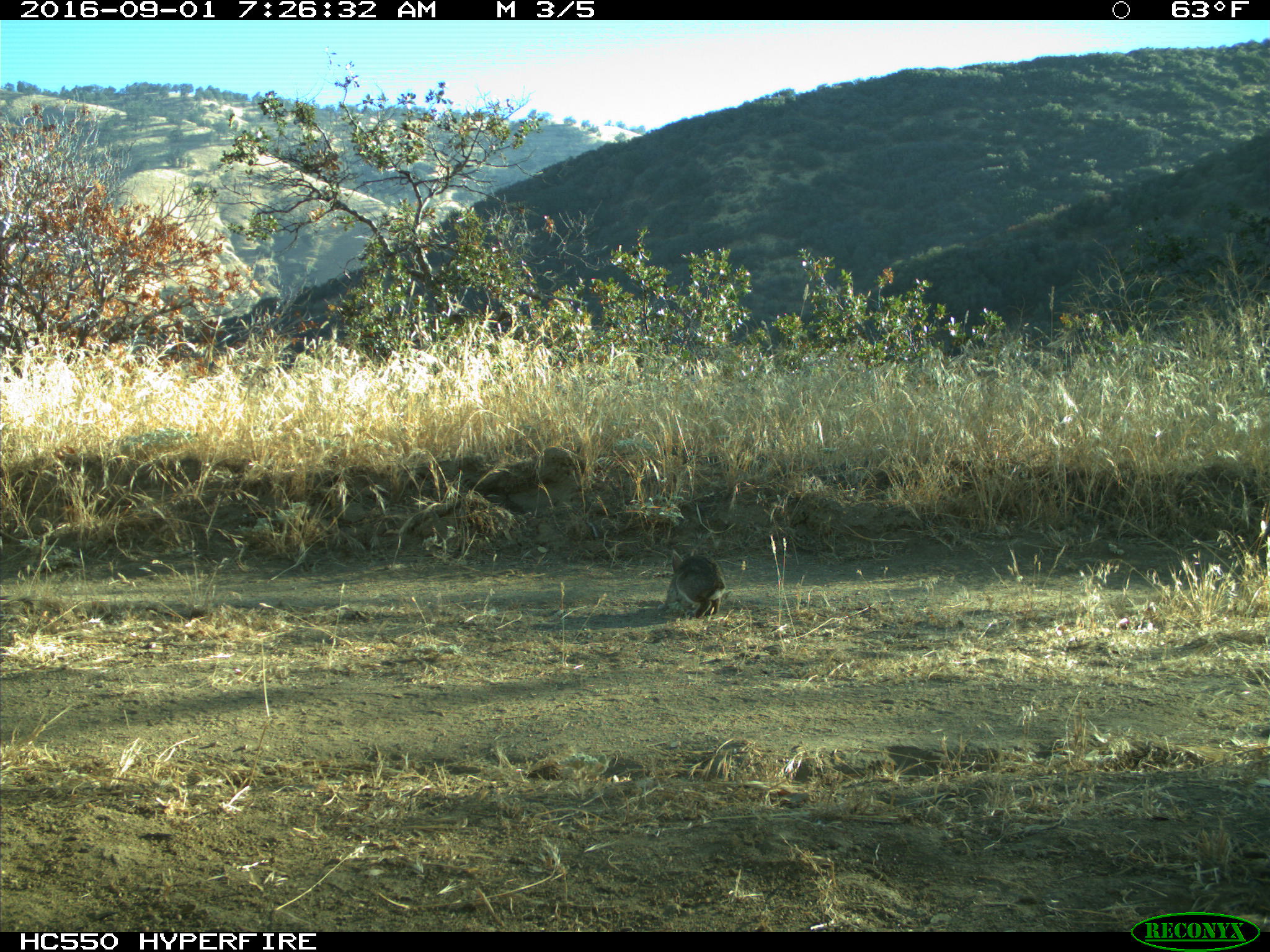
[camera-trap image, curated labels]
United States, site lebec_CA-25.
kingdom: Animalia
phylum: Chordata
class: Mammalia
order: Lagomorpha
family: Leporidae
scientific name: Leporidae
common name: rabbits and hares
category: unidentified rabbit